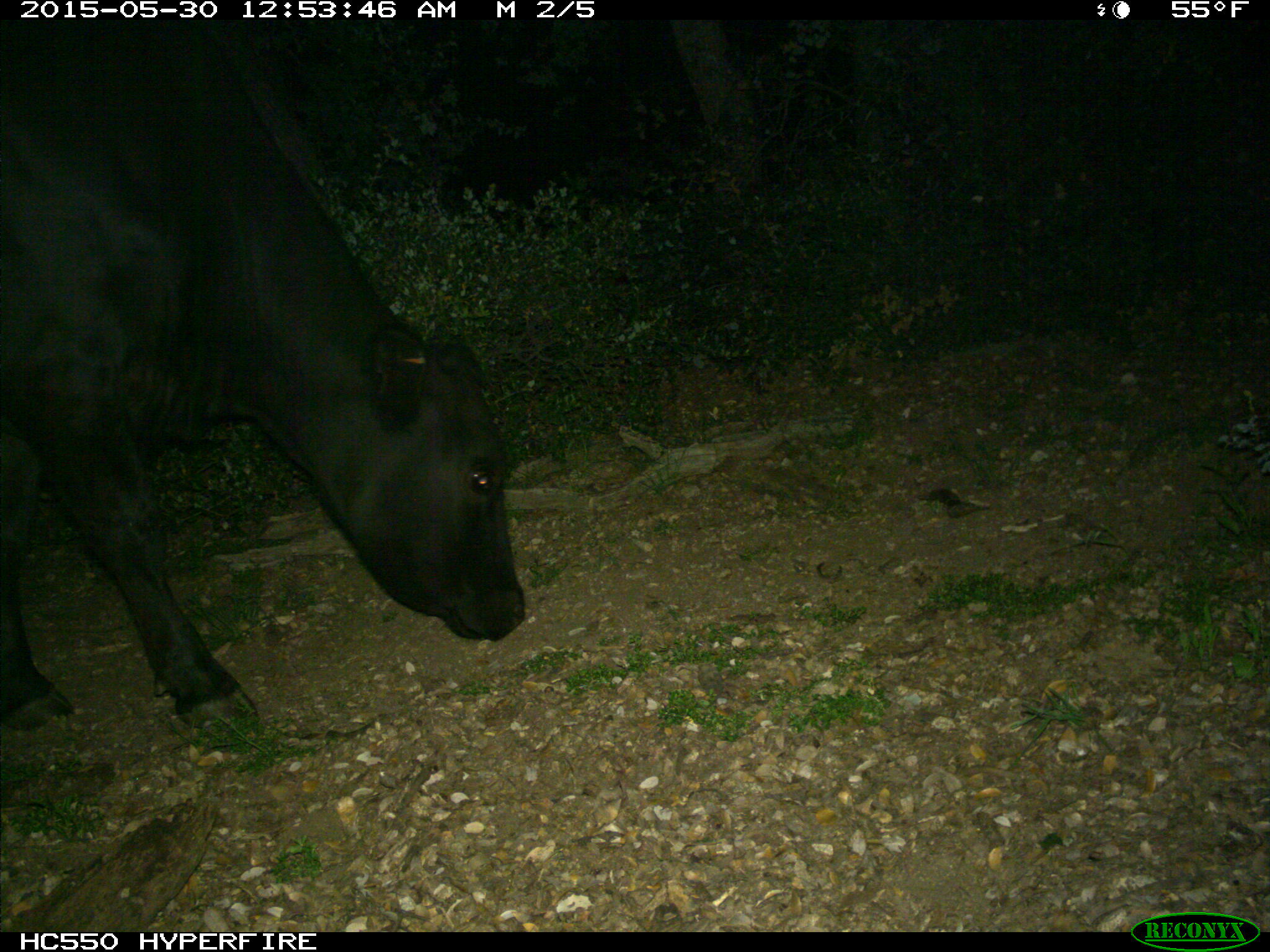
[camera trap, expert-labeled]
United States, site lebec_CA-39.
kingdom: Animalia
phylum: Chordata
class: Mammalia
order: Artiodactyla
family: Bovidae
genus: Bos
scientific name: Bos taurus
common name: domestic cow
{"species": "Bos taurus (domestic cow)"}